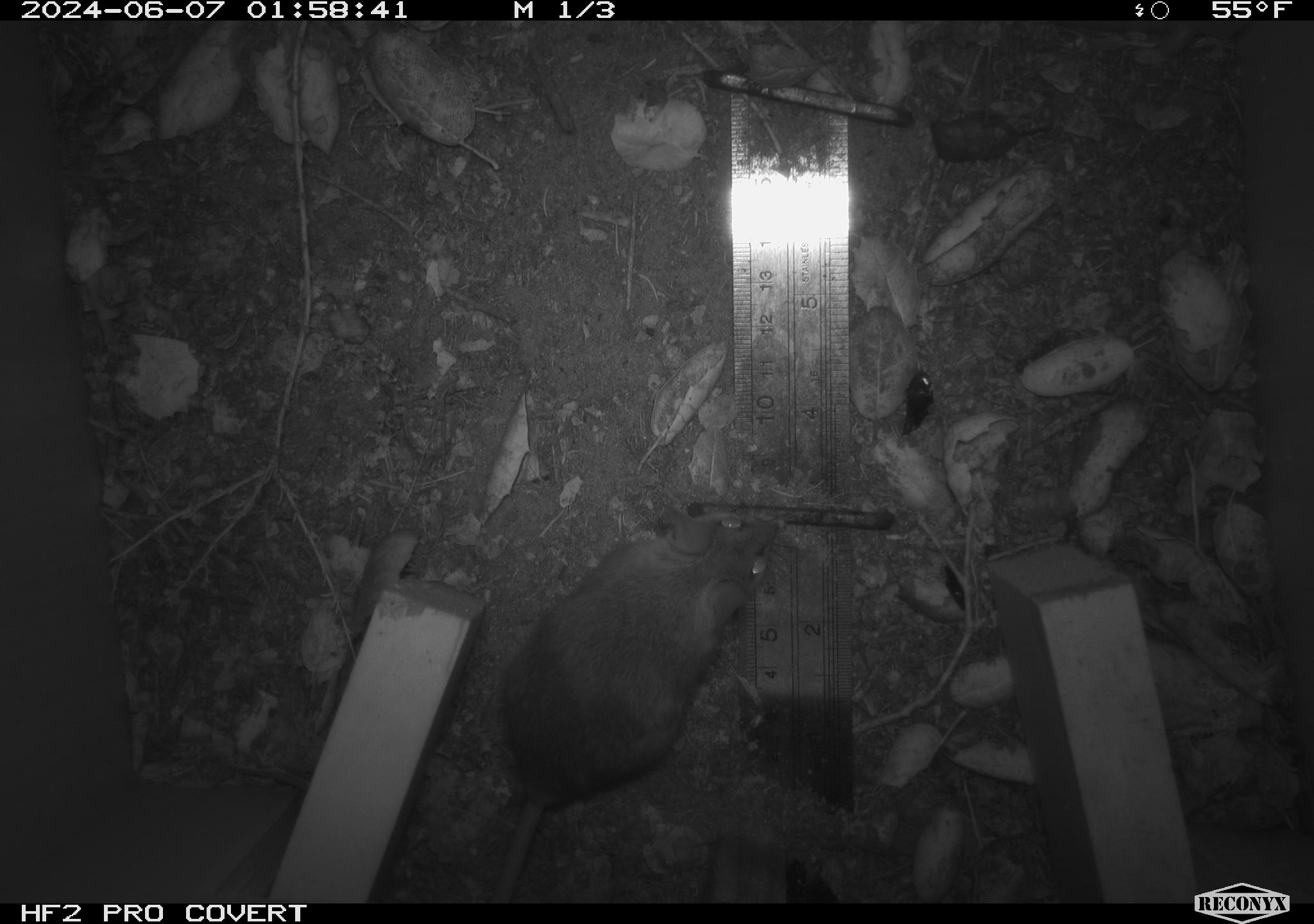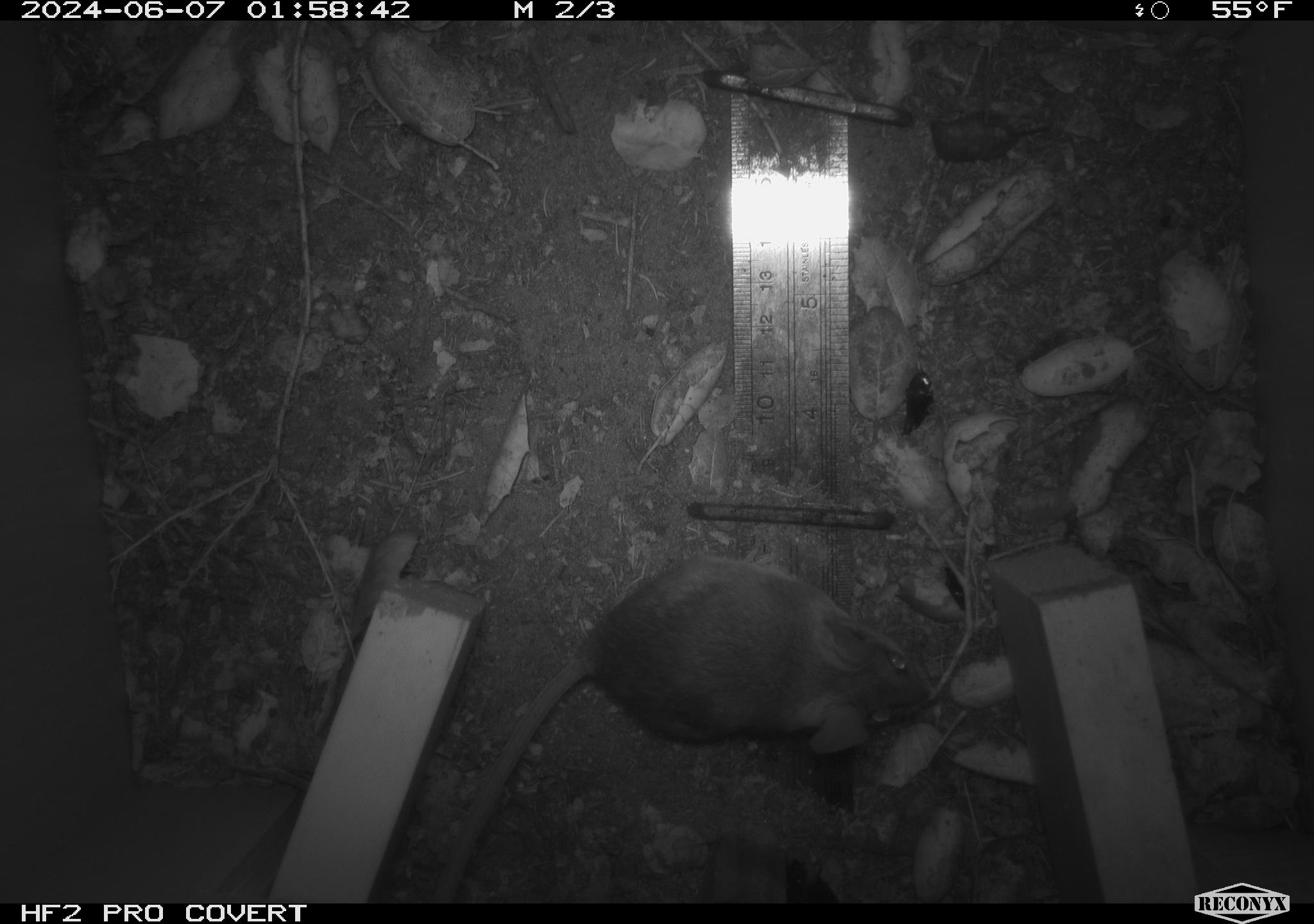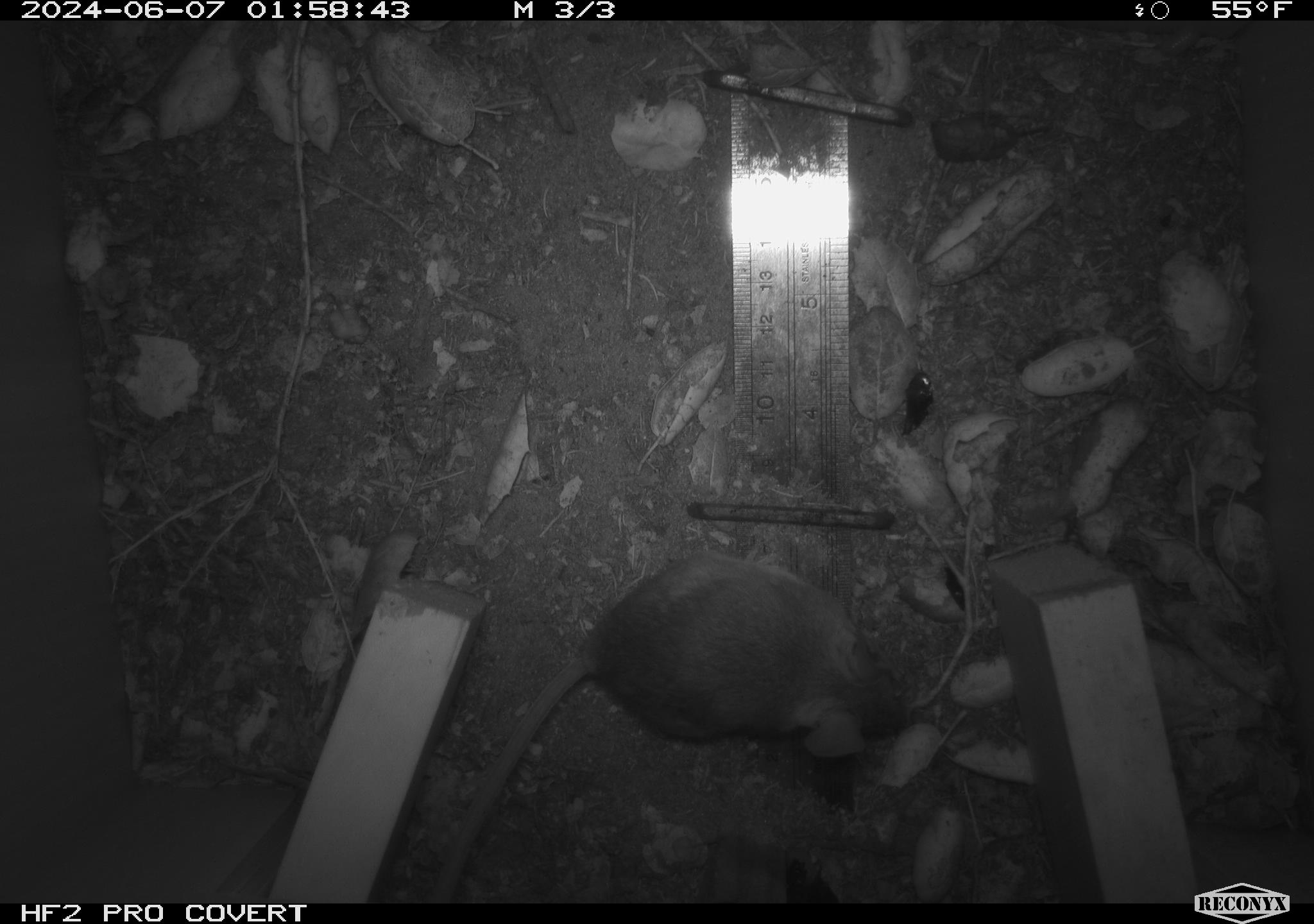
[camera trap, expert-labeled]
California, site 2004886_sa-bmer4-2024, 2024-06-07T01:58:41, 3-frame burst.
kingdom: Animalia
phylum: Chordata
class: Mammalia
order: Rodentia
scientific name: Rodentia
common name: woodrat or rat or mouse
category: woodrat or rat or mouse species